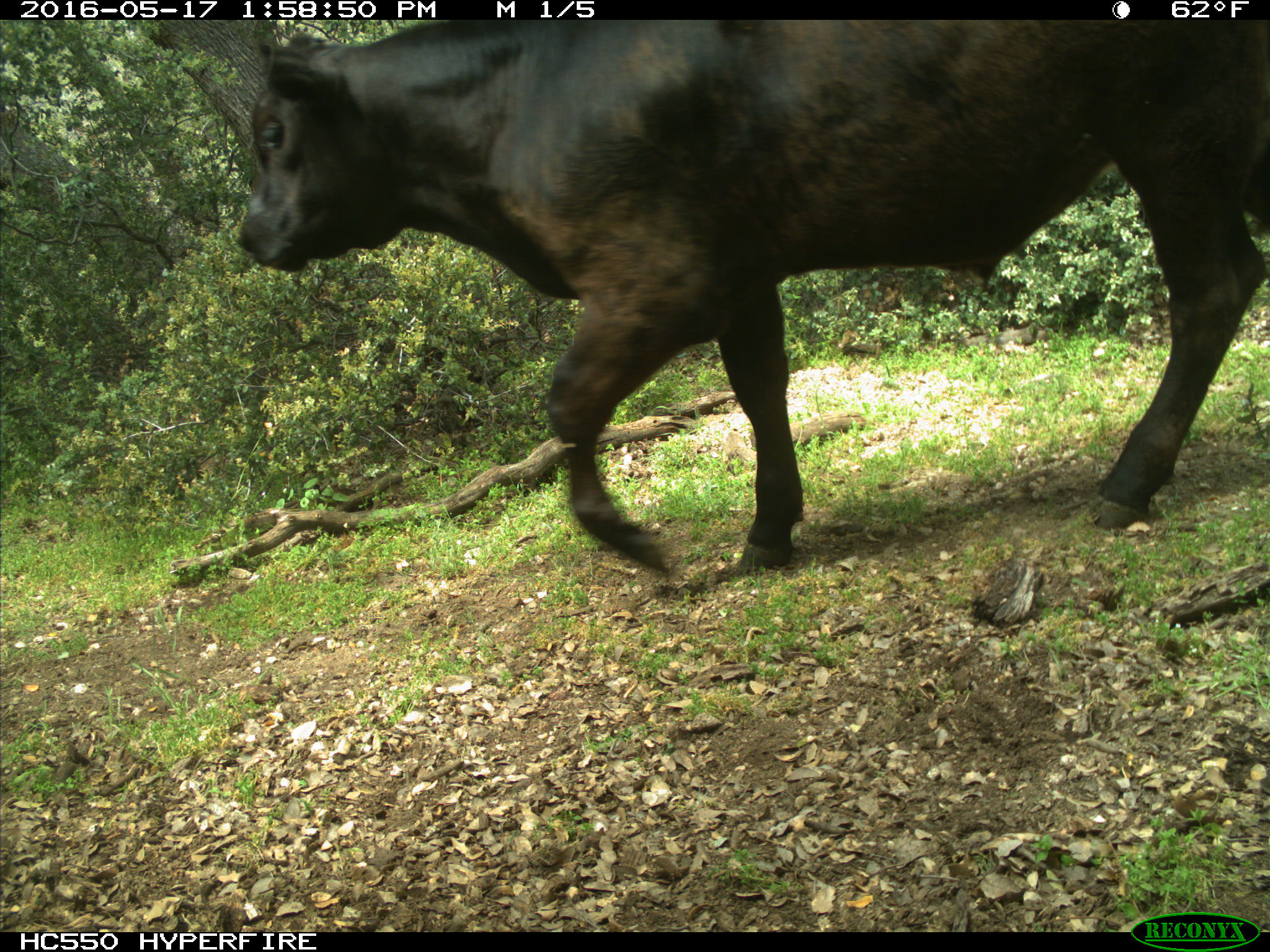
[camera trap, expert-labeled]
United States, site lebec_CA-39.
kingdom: Animalia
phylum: Chordata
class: Mammalia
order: Artiodactyla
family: Bovidae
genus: Bos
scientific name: Bos taurus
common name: domestic cow